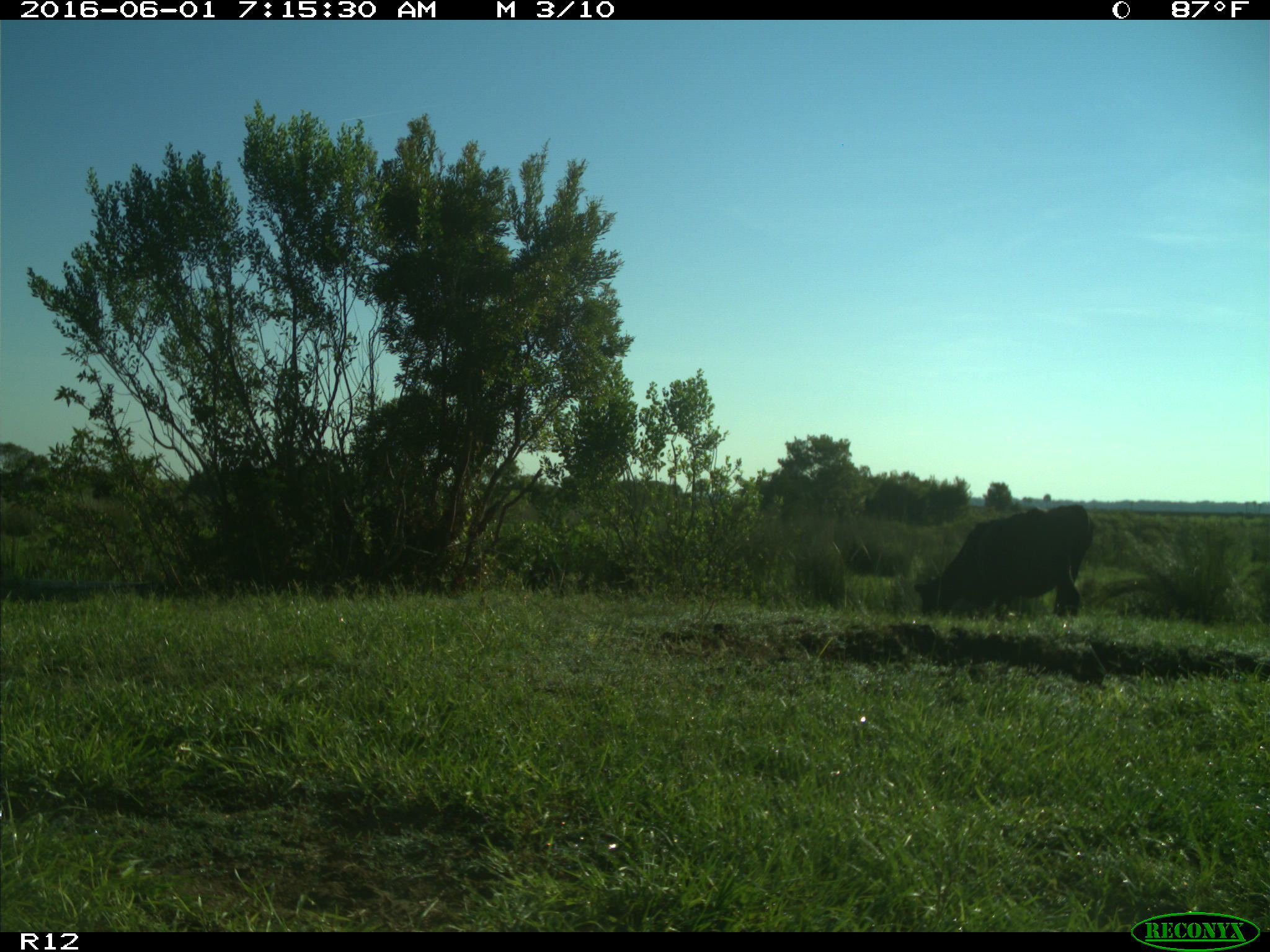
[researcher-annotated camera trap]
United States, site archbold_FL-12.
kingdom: Animalia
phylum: Chordata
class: Mammalia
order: Artiodactyla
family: Bovidae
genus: Bos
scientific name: Bos taurus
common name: domestic cow